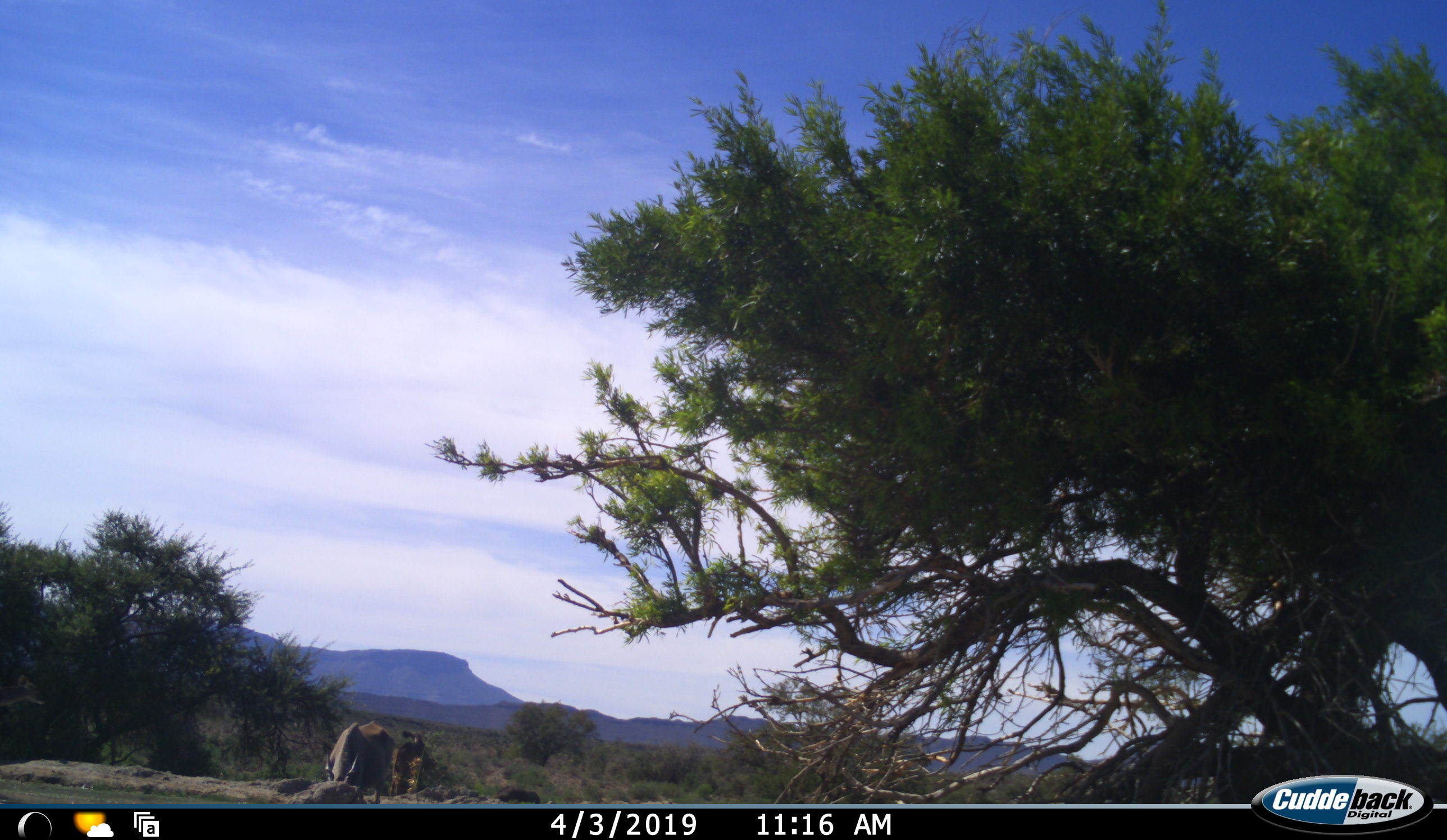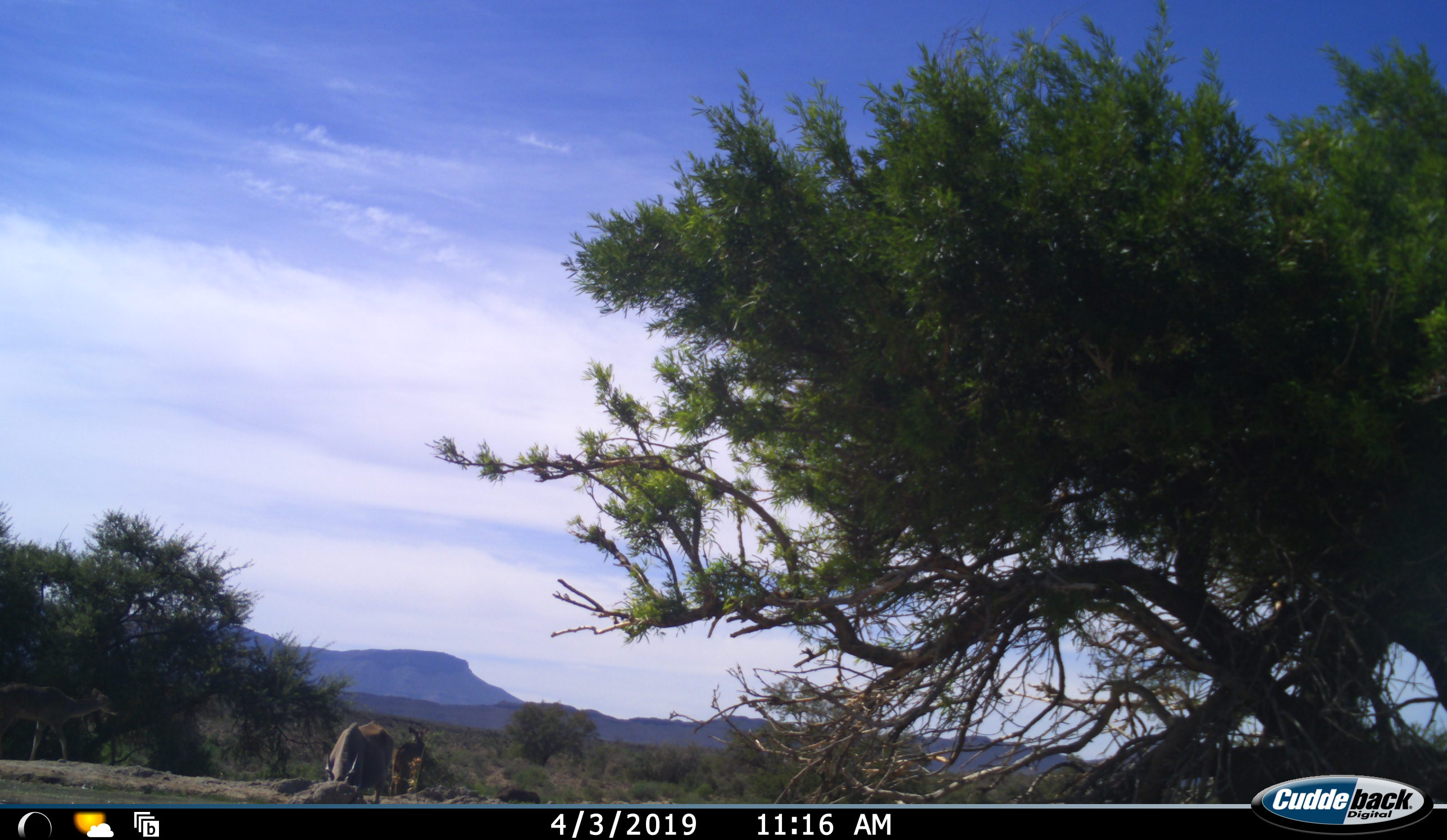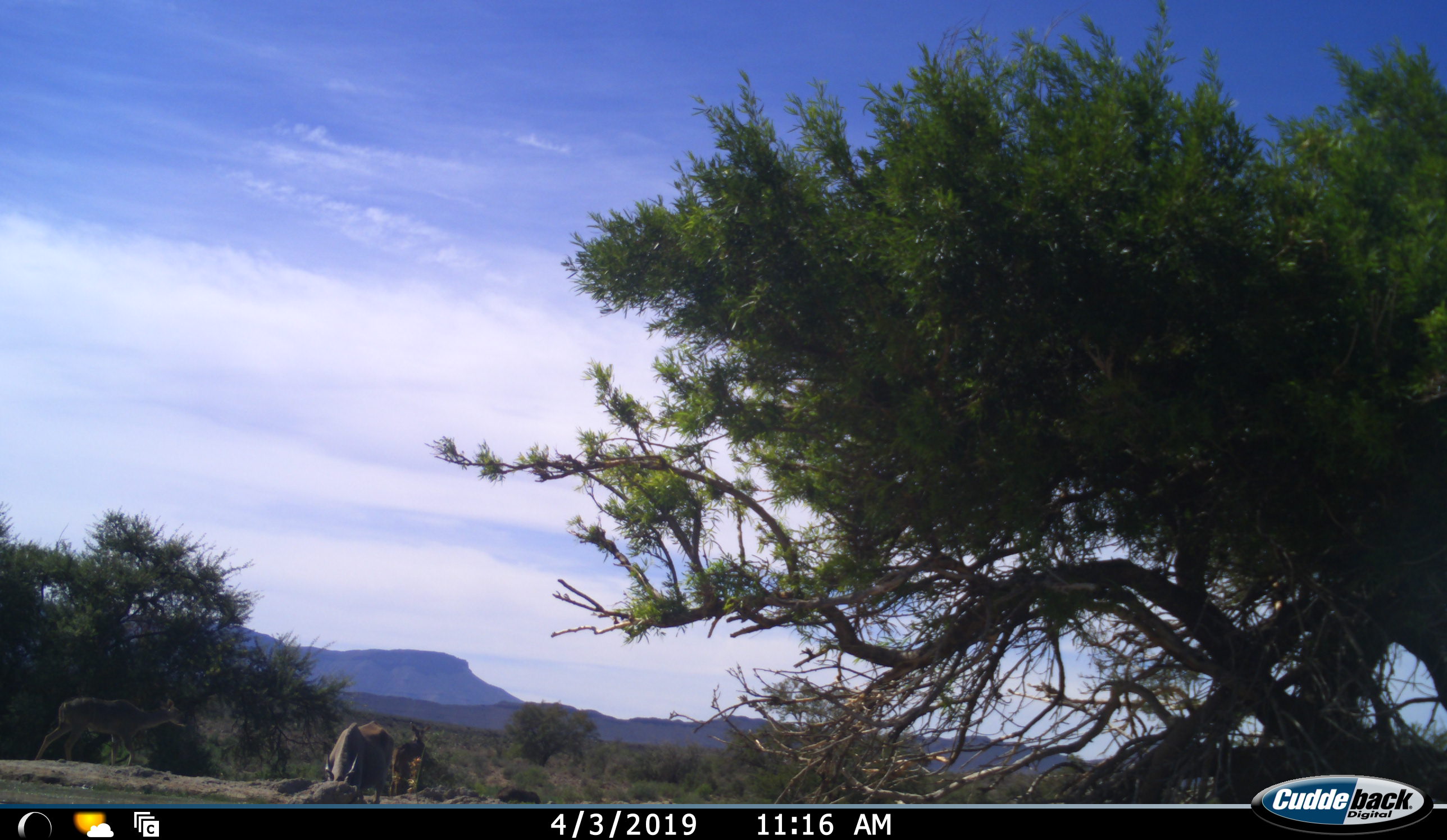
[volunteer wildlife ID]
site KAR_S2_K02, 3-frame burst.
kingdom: Animalia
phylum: Chordata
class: Mammalia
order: Artiodactyla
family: Bovidae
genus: Tragelaphus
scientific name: Tragelaphus oryx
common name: eland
Eland (Tragelaphus oryx), count 1. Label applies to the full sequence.